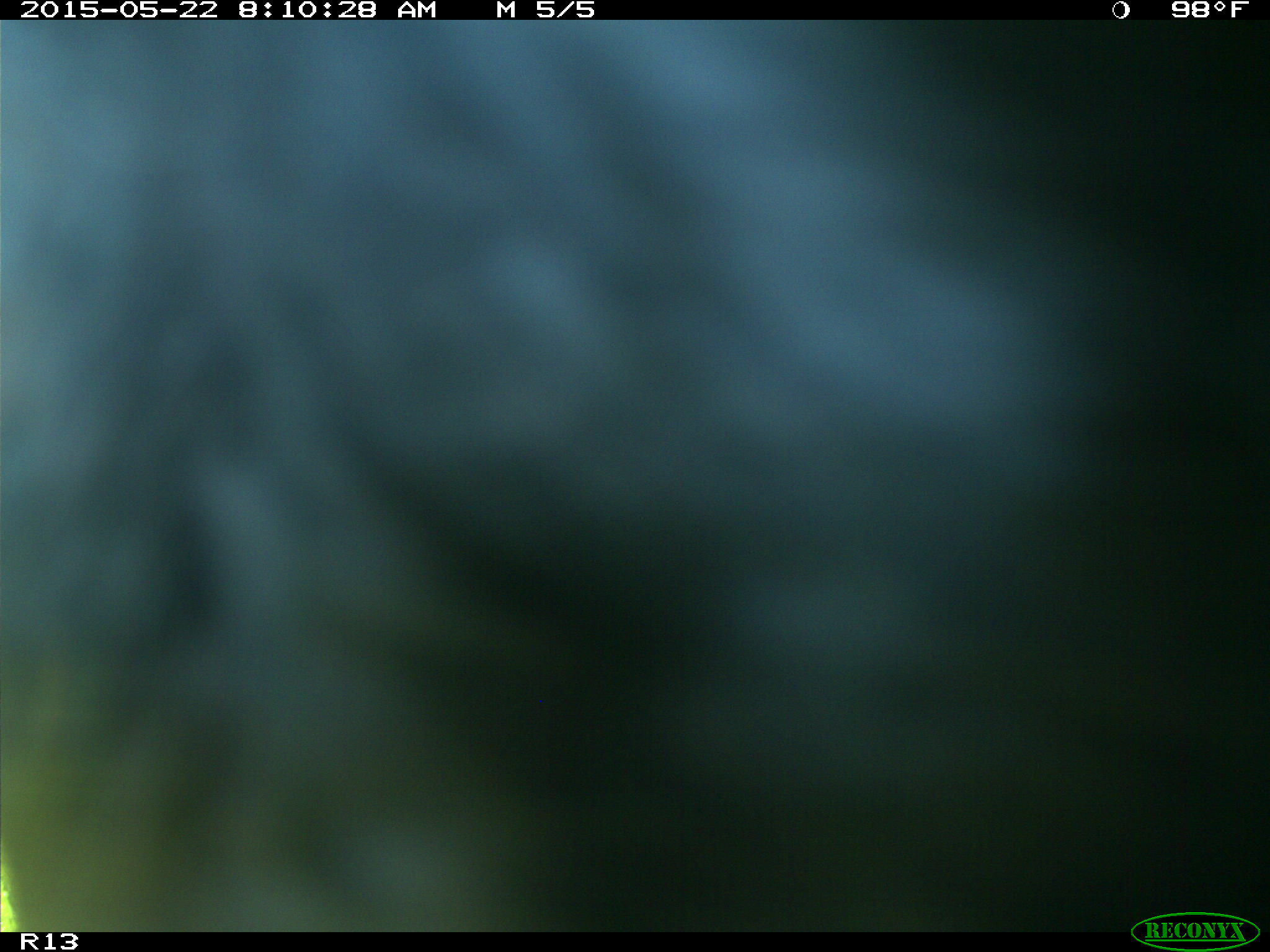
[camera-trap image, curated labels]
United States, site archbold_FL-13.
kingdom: Animalia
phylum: Chordata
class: Mammalia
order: Artiodactyla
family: Bovidae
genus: Bos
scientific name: Bos taurus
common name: domestic cow